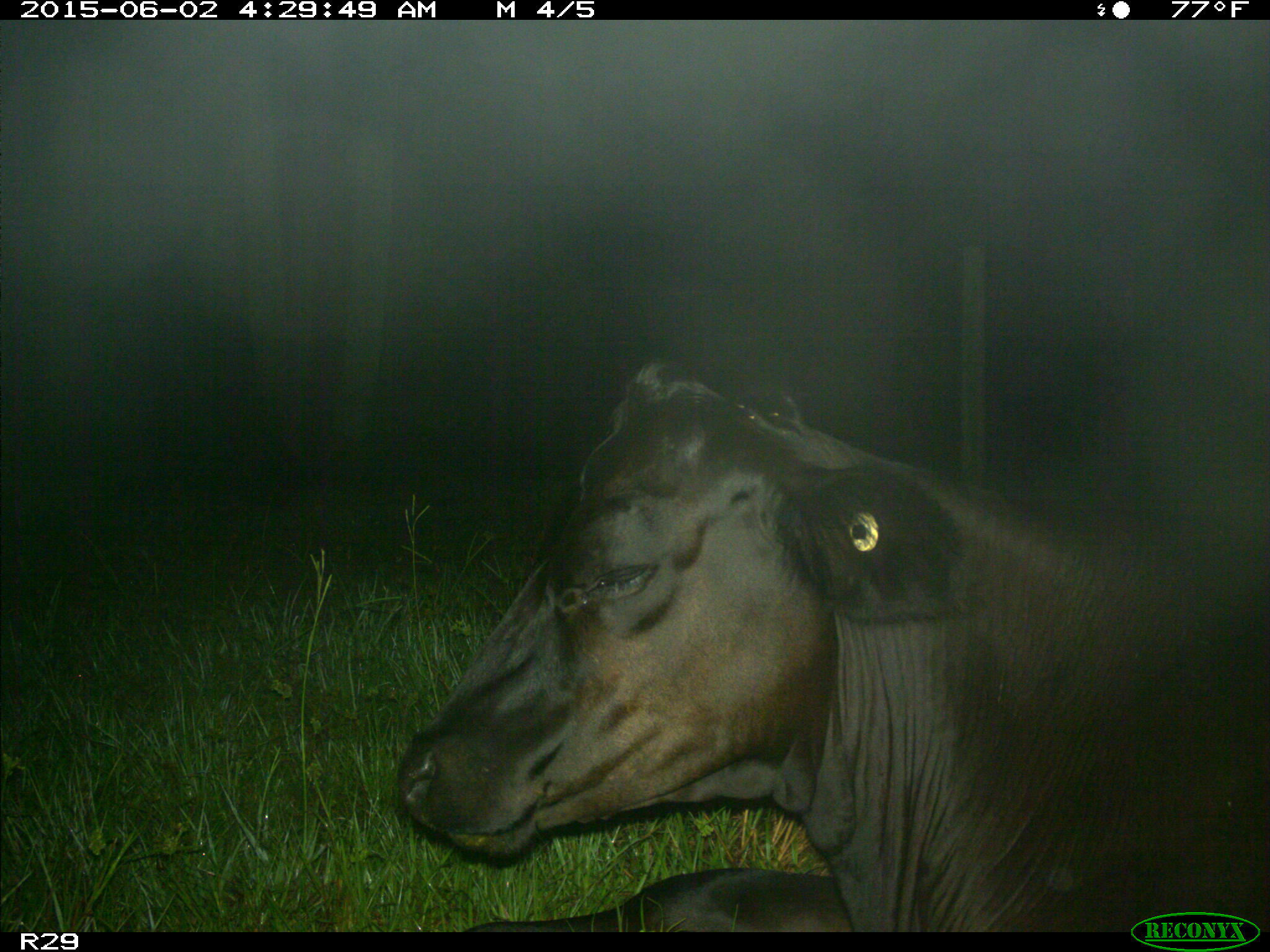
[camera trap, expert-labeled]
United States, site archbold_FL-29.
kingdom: Animalia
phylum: Chordata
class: Mammalia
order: Artiodactyla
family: Bovidae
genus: Bos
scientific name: Bos taurus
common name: domestic cow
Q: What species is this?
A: Bos taurus (domestic cow).